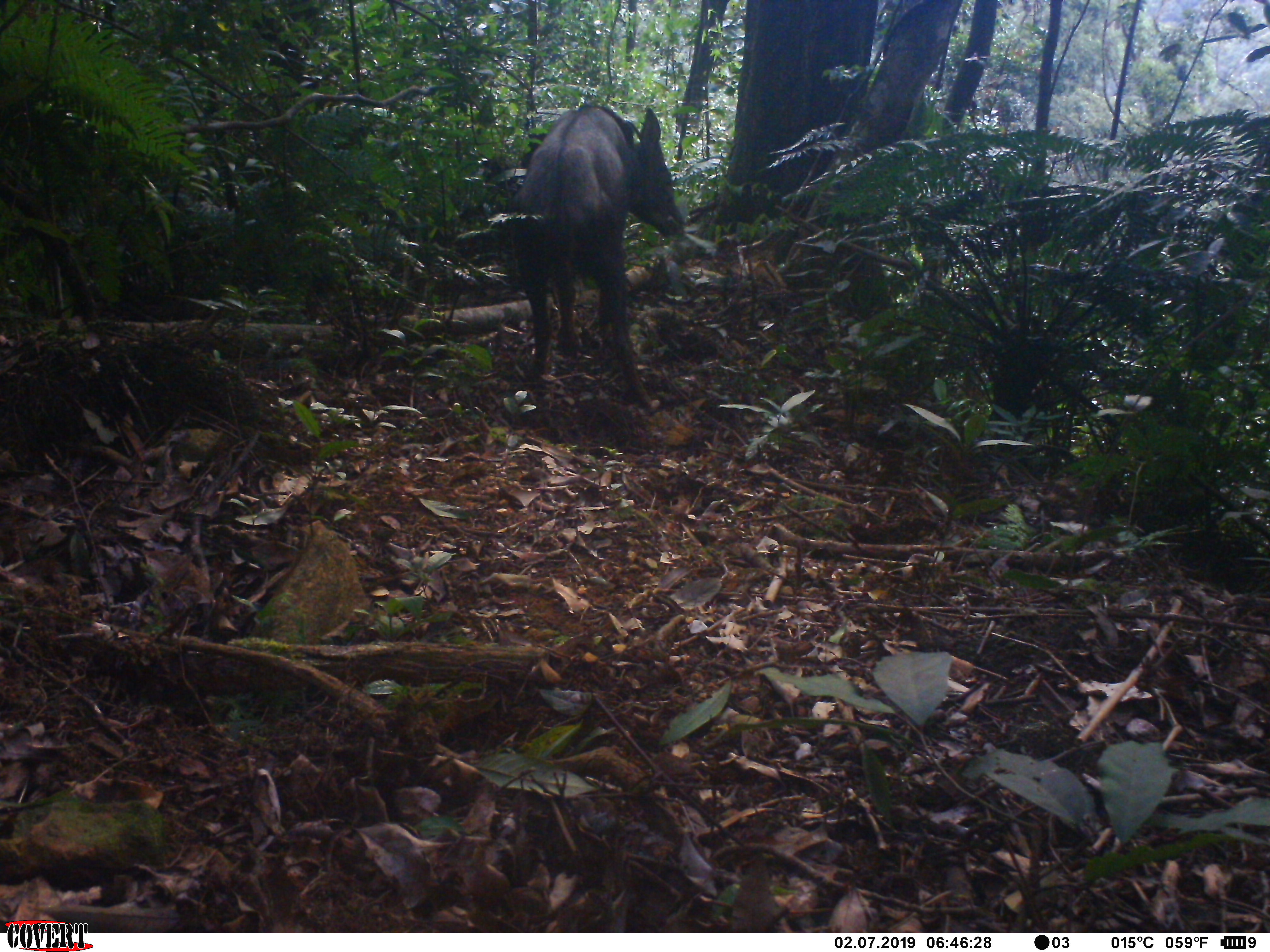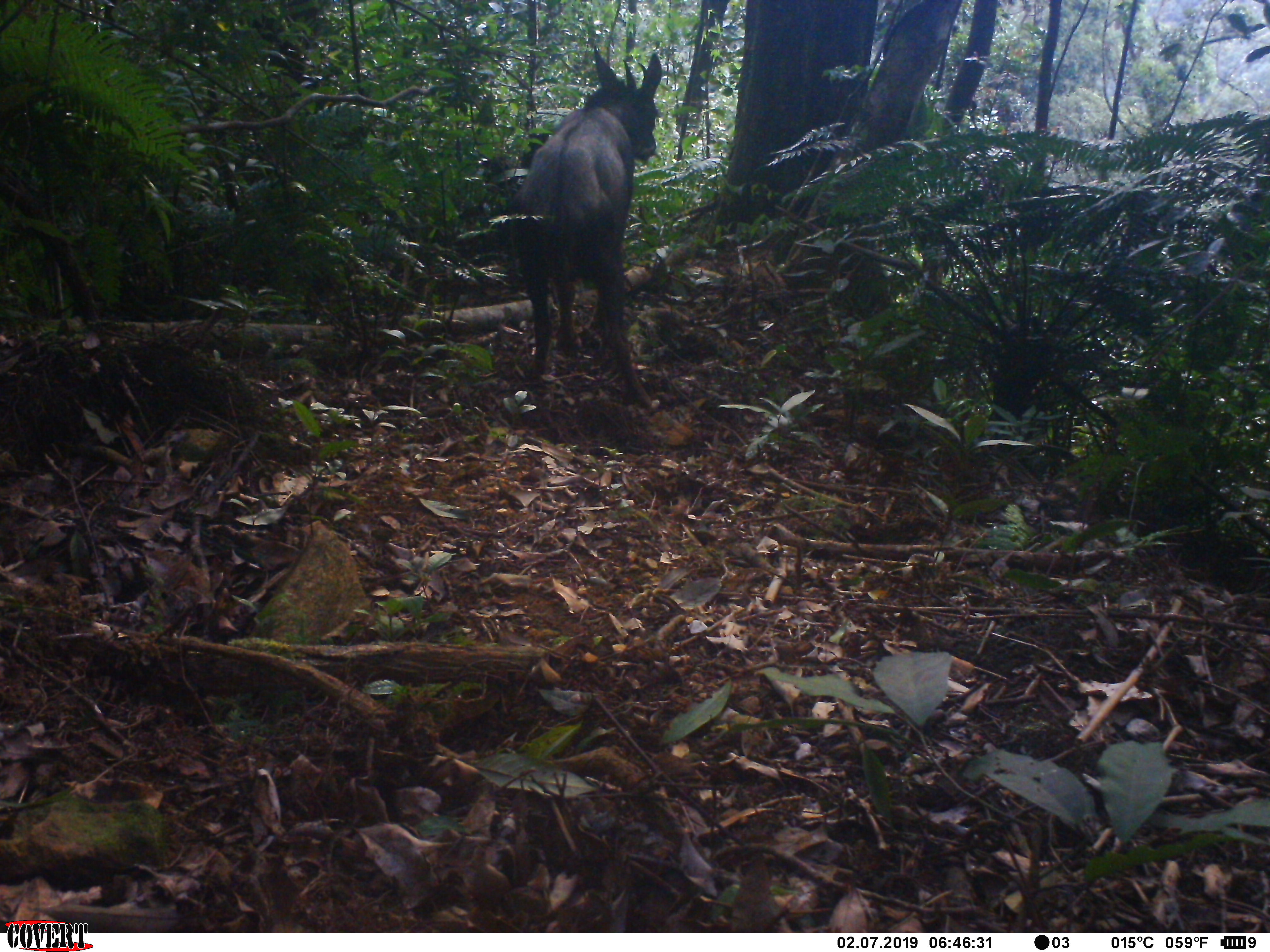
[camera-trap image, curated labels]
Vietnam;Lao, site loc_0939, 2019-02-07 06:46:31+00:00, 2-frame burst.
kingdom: Animalia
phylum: Chordata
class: Mammalia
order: Artiodactyla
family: Bovidae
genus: Capricornis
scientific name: Capricornis sumatraensis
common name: chinese serow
Chinese serow (Capricornis sumatraensis). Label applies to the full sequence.